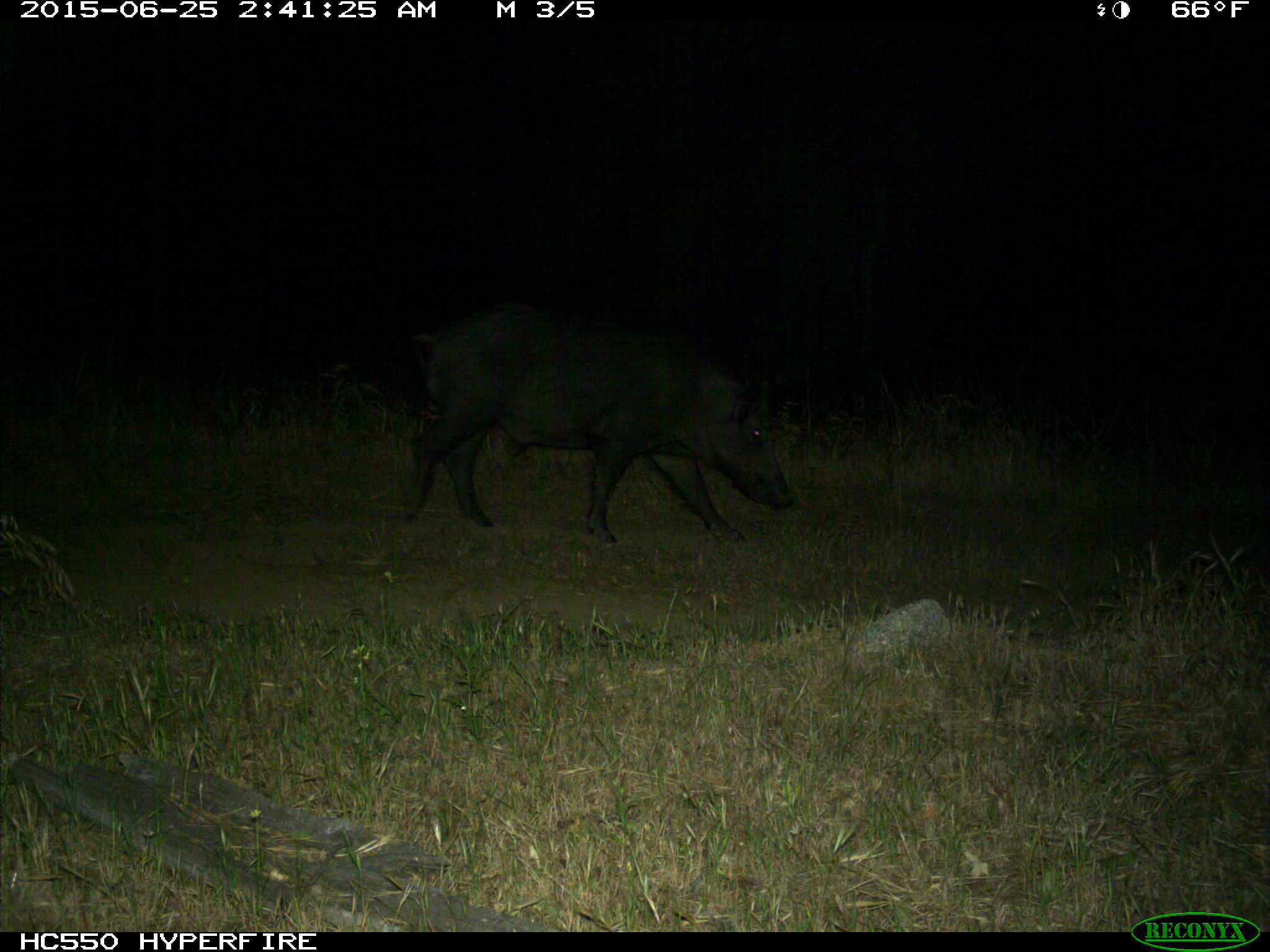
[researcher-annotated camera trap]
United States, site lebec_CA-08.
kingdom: Animalia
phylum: Chordata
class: Mammalia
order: Artiodactyla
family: Suidae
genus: Sus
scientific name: Sus scrofa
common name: wild boar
Sus scrofa (wild boar).